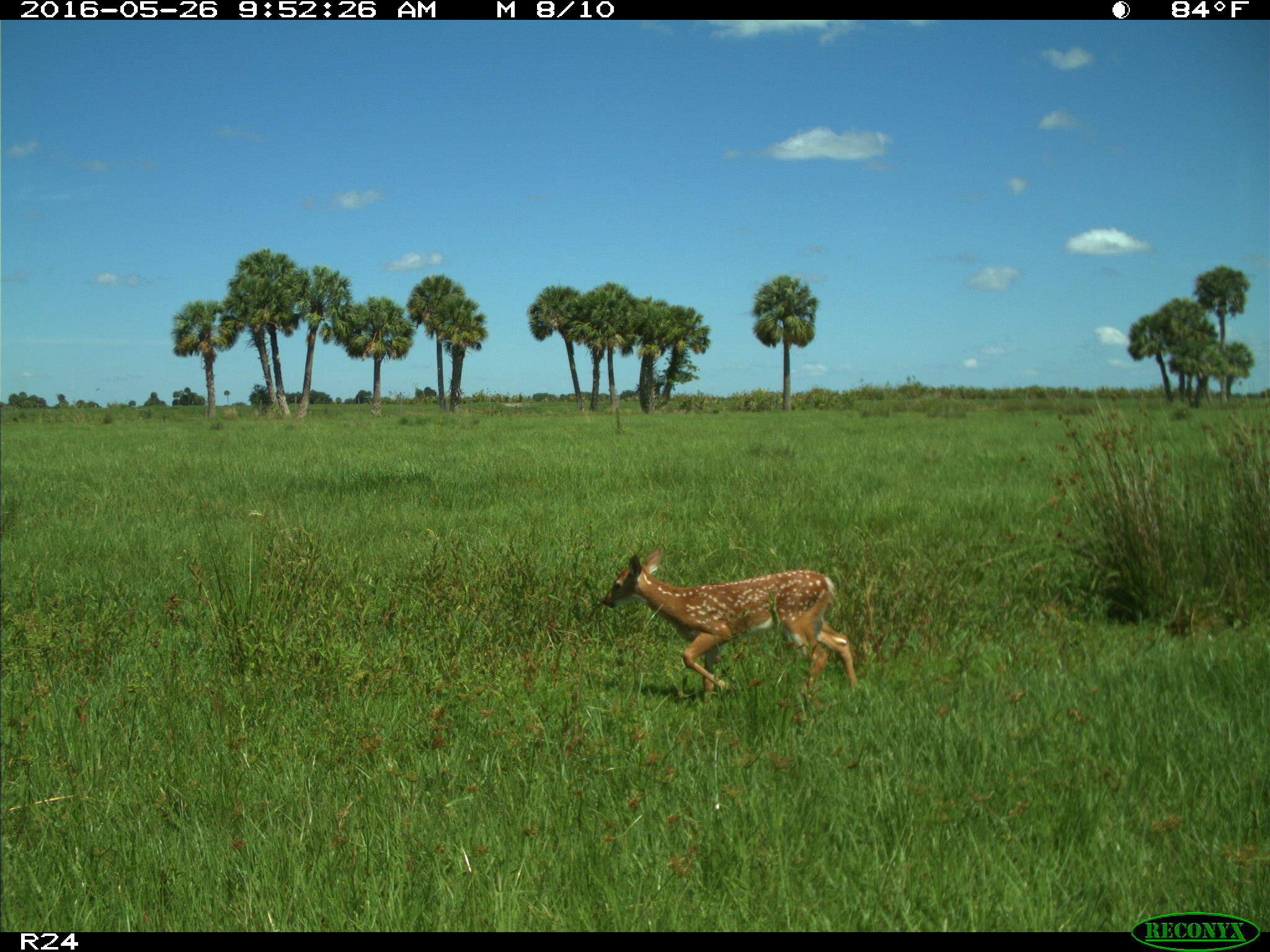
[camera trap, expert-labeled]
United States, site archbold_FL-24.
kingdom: Animalia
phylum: Chordata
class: Mammalia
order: Artiodactyla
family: Cervidae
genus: Odocoileus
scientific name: Odocoileus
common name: deer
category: unidentified deer